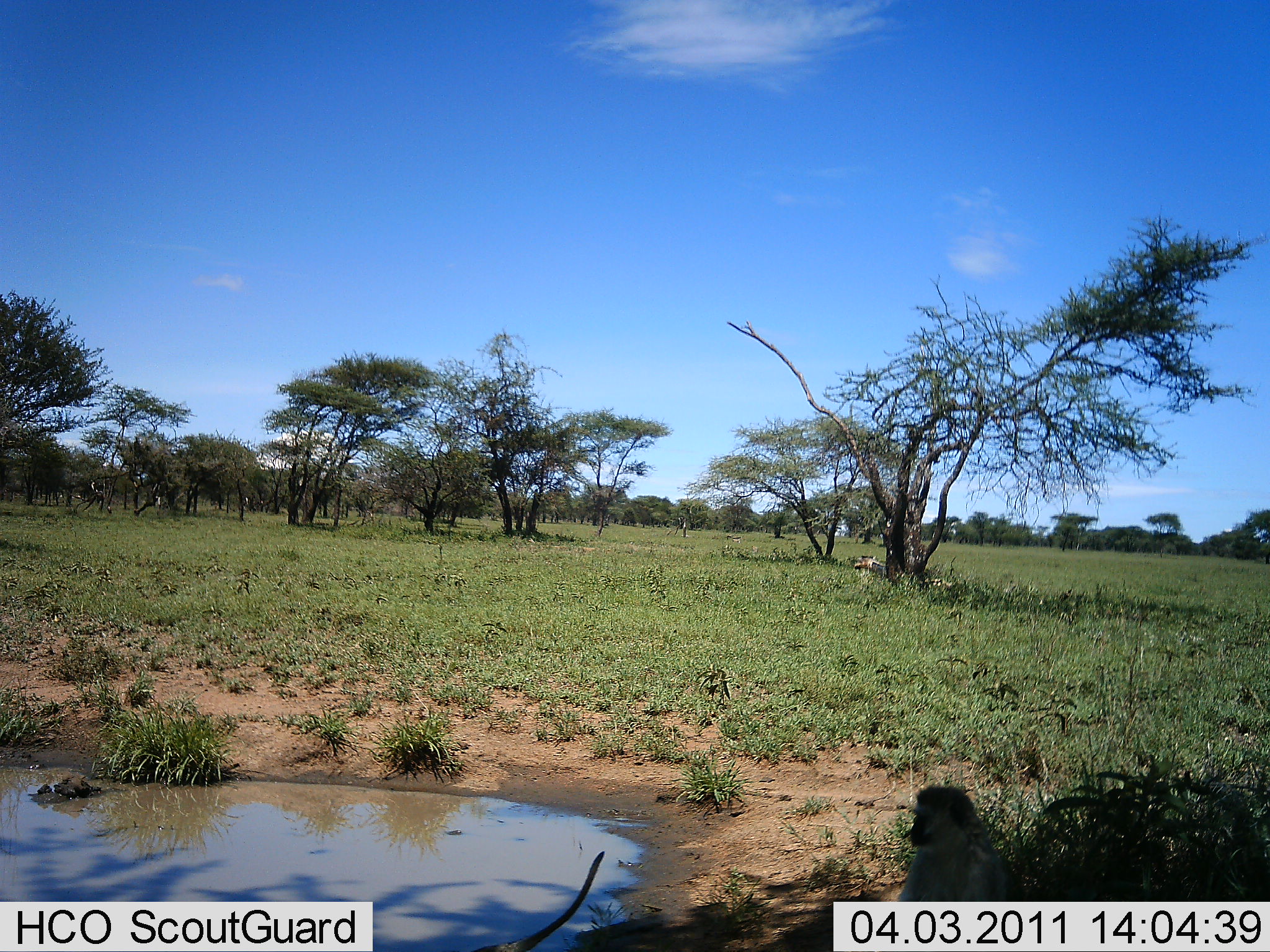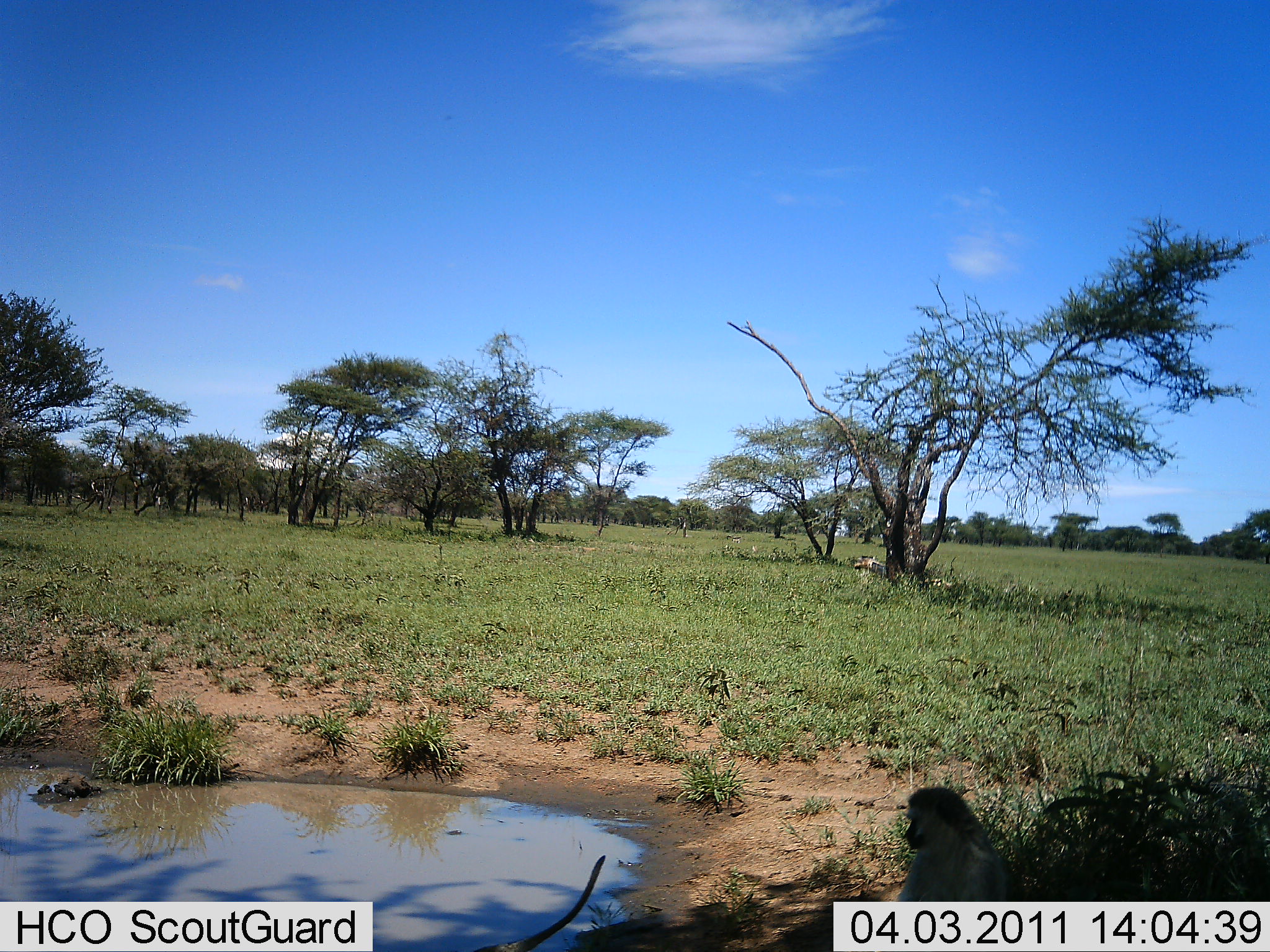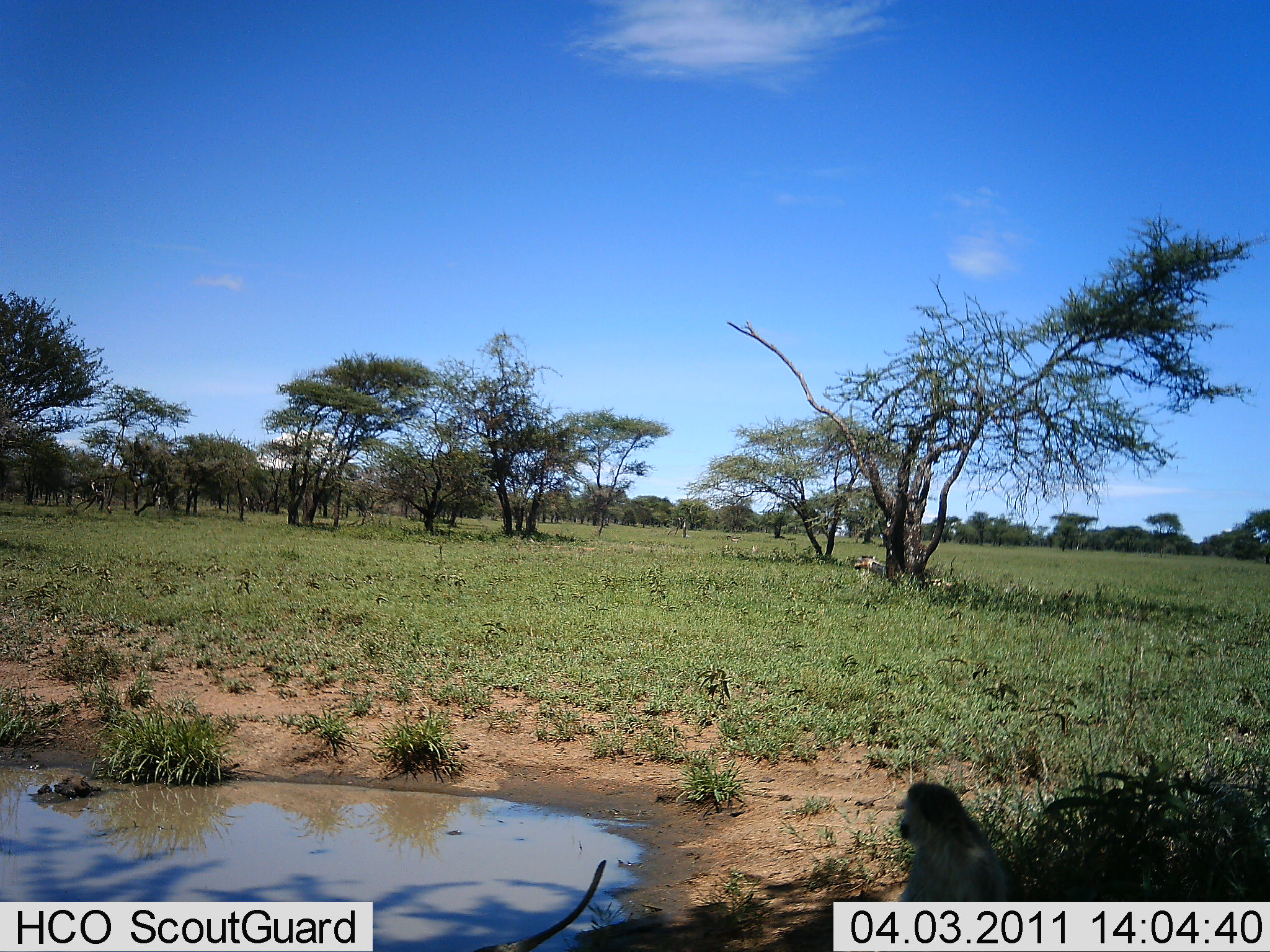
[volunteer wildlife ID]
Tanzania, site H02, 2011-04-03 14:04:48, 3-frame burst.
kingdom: Animalia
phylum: Chordata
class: Mammalia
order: Primates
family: Cercopithecidae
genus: Chlorocebus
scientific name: Chlorocebus pygerythrus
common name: vervet monkey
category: monkeyvervet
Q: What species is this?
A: Monkeyvervet (vervet monkey) (Chlorocebus pygerythrus).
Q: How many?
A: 2.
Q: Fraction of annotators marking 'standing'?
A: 0%.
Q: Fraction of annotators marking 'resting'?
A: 100%.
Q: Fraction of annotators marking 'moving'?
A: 0%.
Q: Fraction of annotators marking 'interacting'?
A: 0%.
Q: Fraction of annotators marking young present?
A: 0%.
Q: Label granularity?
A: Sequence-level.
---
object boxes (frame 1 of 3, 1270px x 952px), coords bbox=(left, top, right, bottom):
animal: bbox=(895, 785, 1009, 902)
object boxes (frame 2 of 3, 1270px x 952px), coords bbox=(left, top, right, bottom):
animal: bbox=(890, 785, 1016, 901)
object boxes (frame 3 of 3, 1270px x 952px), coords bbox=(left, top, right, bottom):
animal: bbox=(893, 779, 1020, 906)